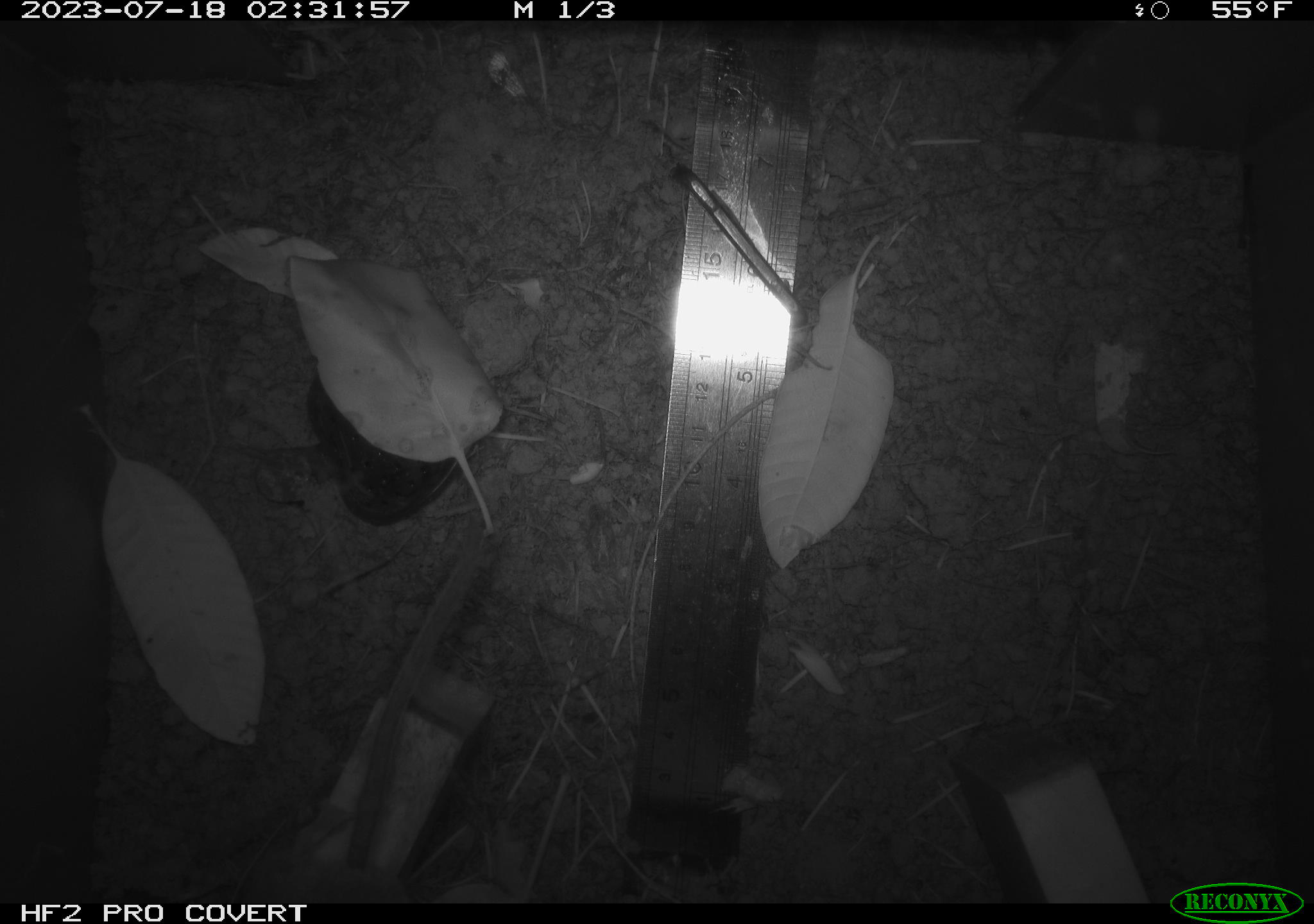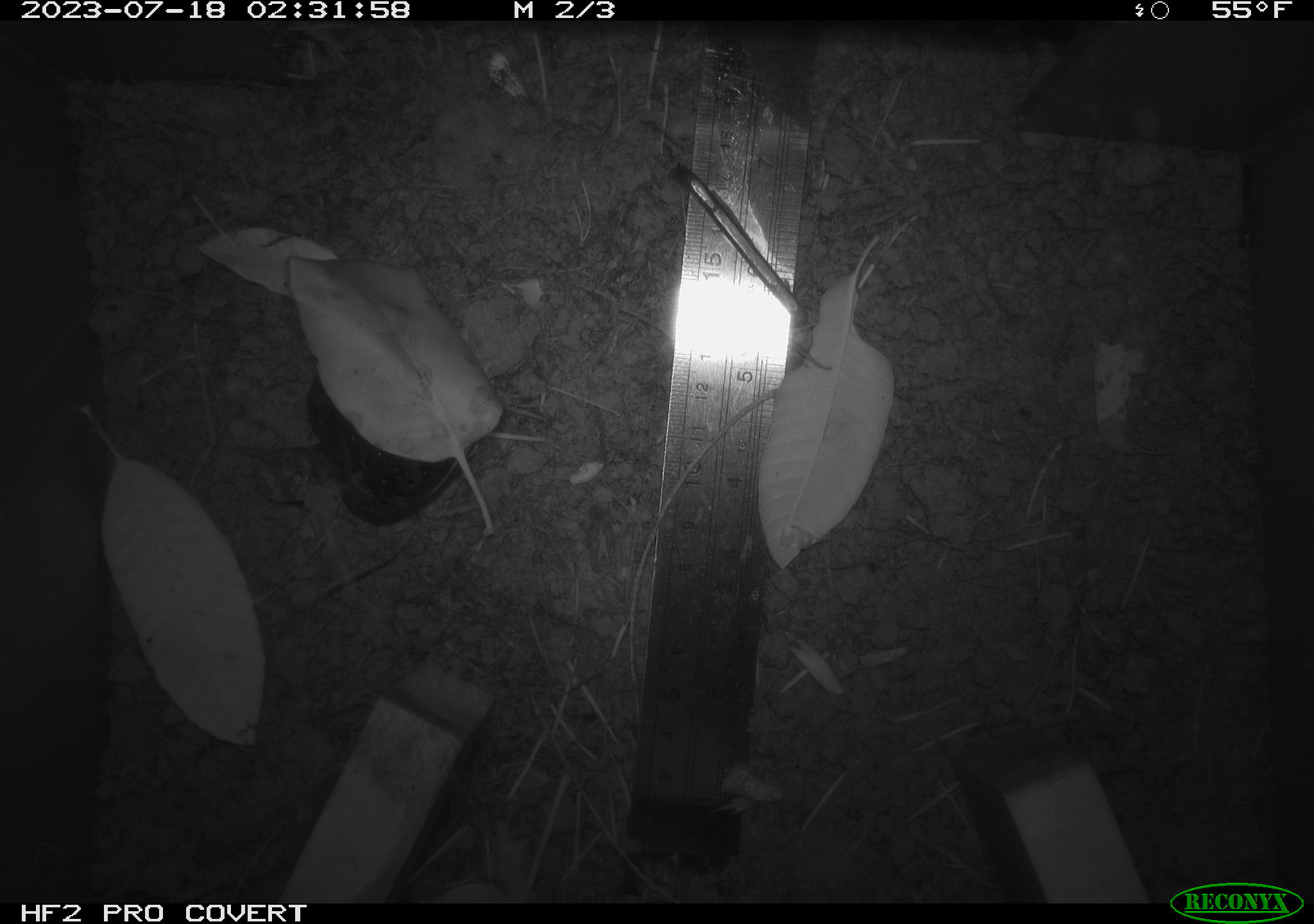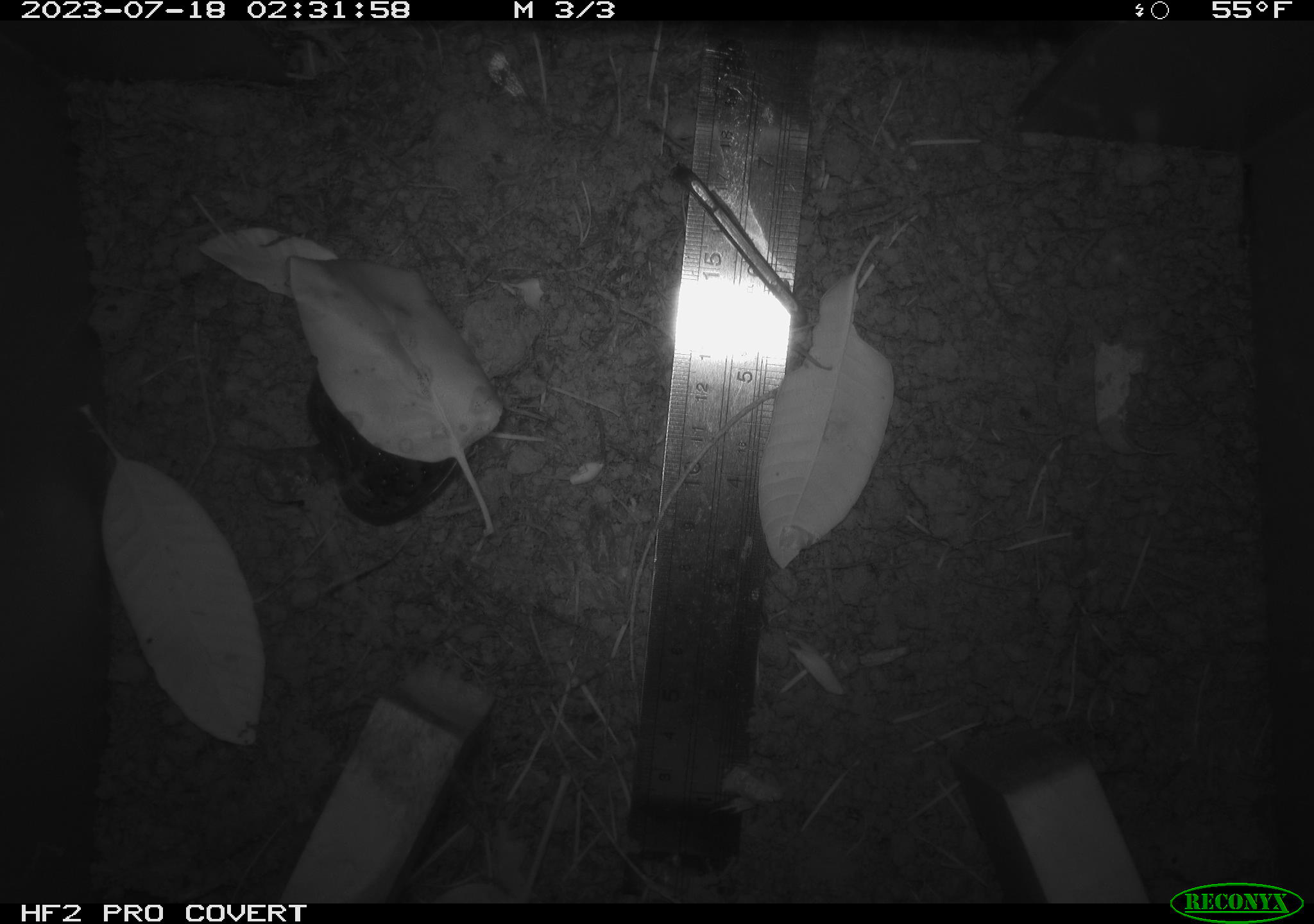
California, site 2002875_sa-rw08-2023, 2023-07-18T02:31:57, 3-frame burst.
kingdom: Animalia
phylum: Chordata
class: Mammalia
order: Rodentia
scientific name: Rodentia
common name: mouse species